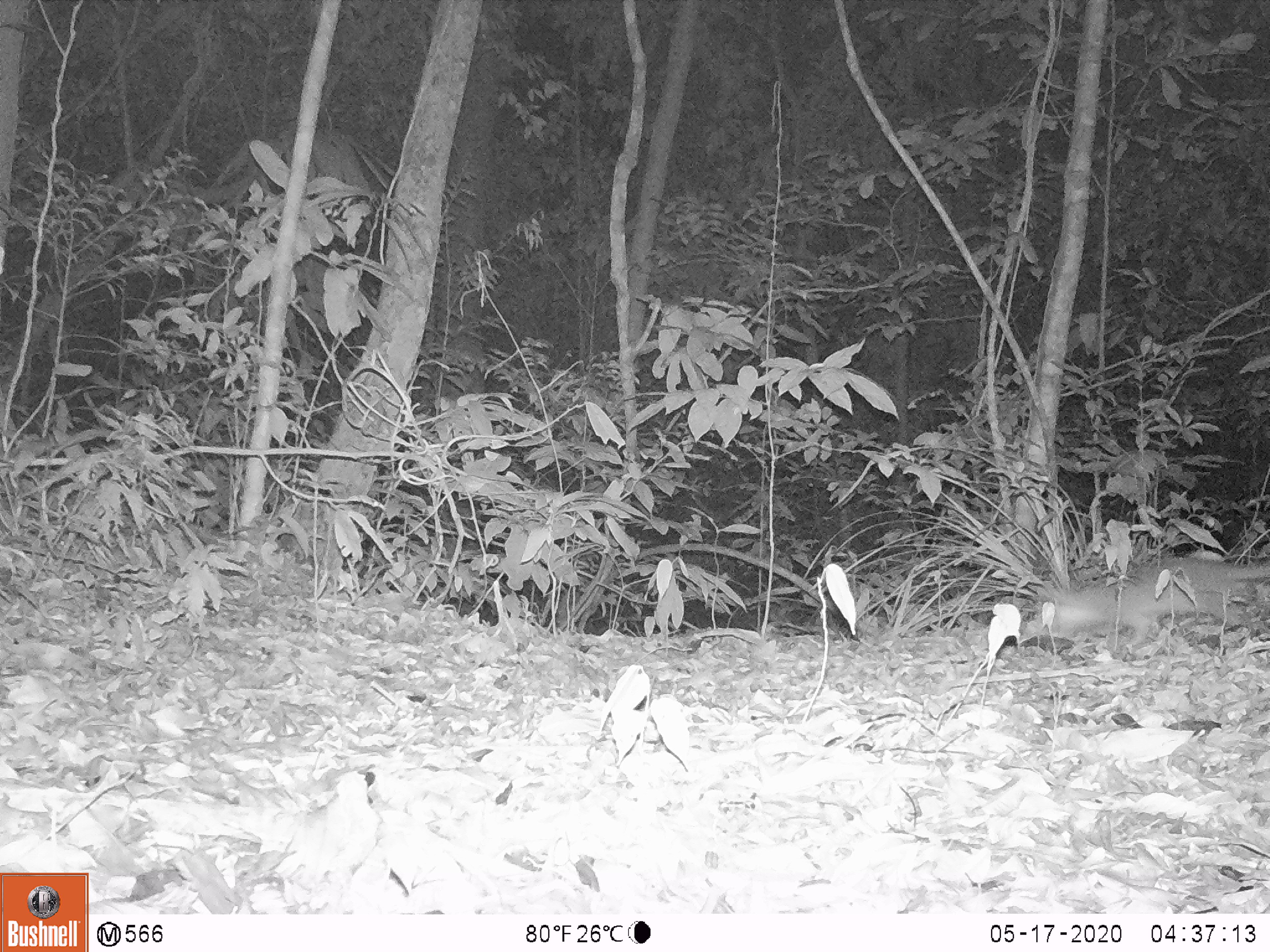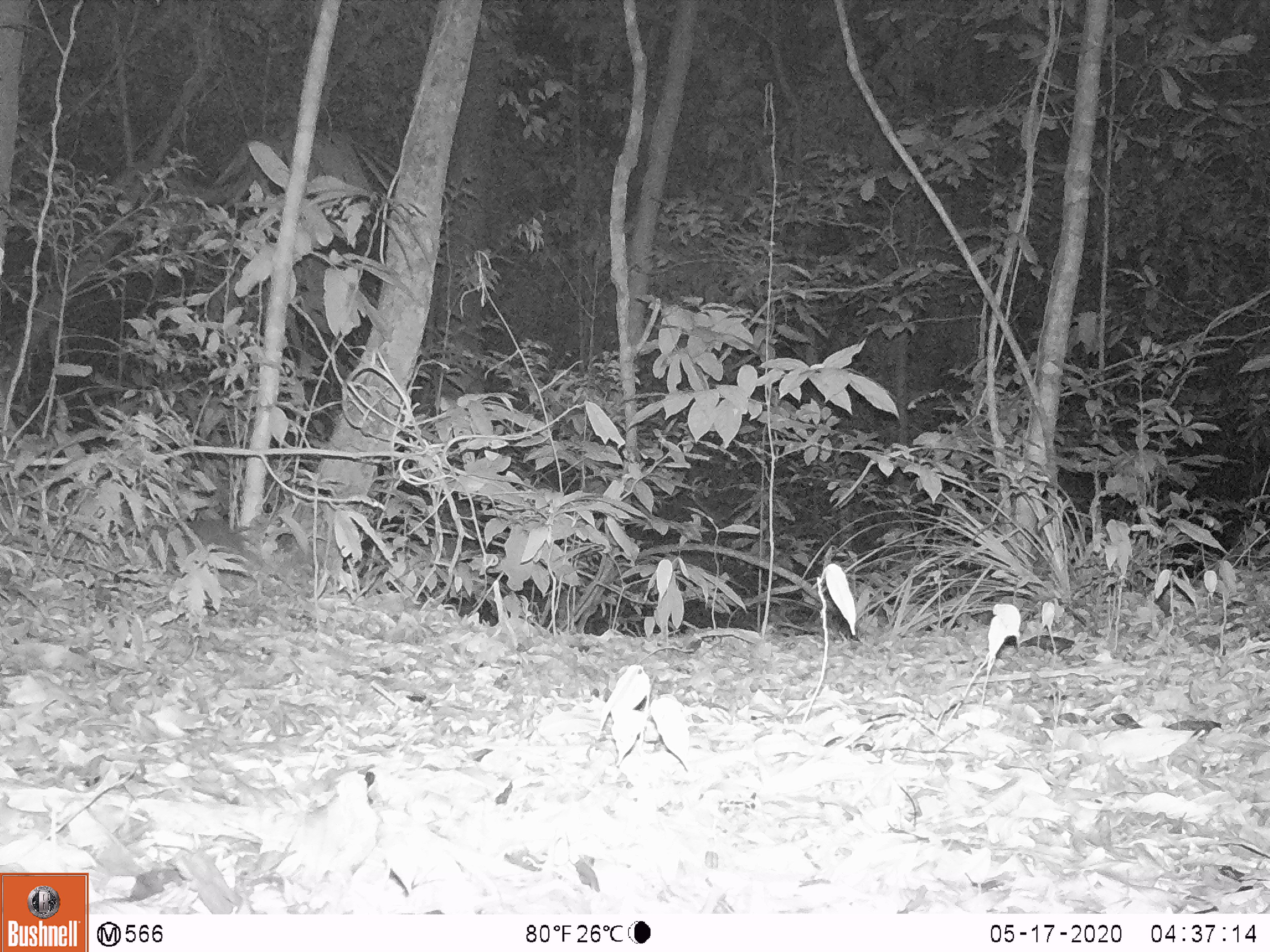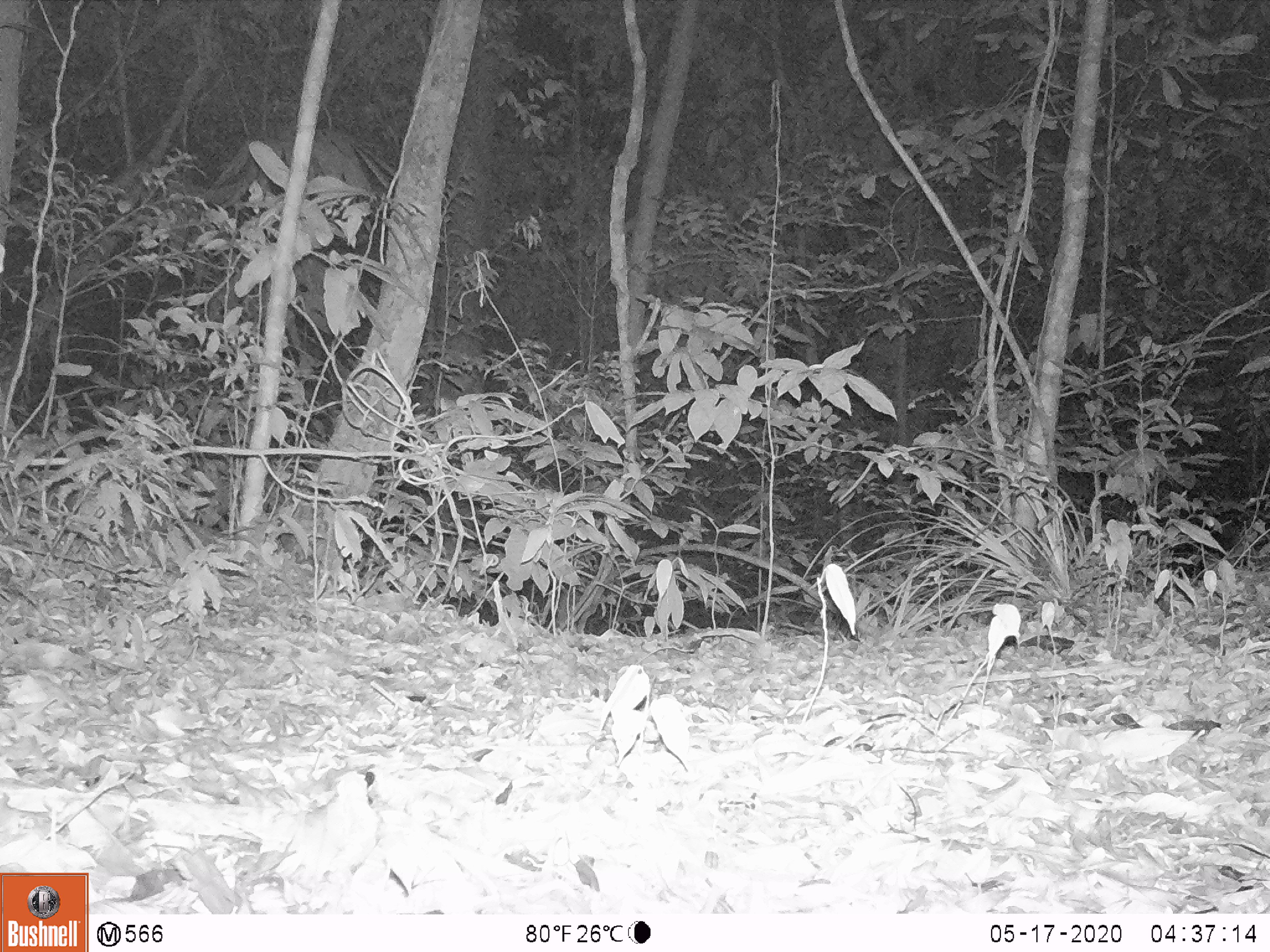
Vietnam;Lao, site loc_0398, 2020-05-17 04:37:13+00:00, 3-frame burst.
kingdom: Animalia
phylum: Chordata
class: Mammalia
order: Carnivora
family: Mustelidae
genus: Melogale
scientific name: Melogale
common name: ferret badger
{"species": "ferret badger (Melogale)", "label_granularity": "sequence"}